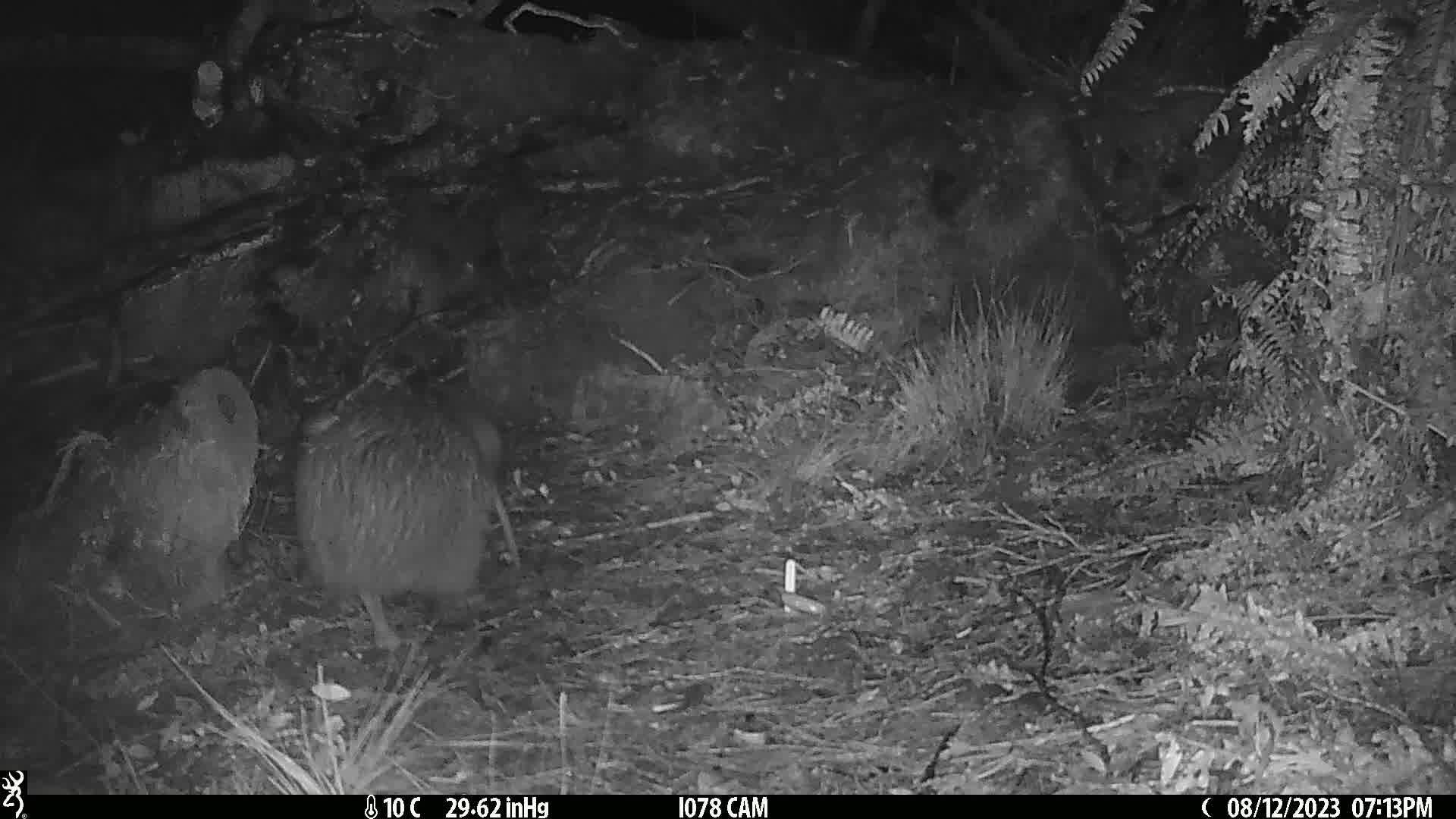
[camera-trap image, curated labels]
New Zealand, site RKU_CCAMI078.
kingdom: Animalia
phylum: Chordata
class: Aves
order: Apterygiformes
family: Apterygidae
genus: Apteryx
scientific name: Apteryx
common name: kiwi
Kiwi (Apteryx).